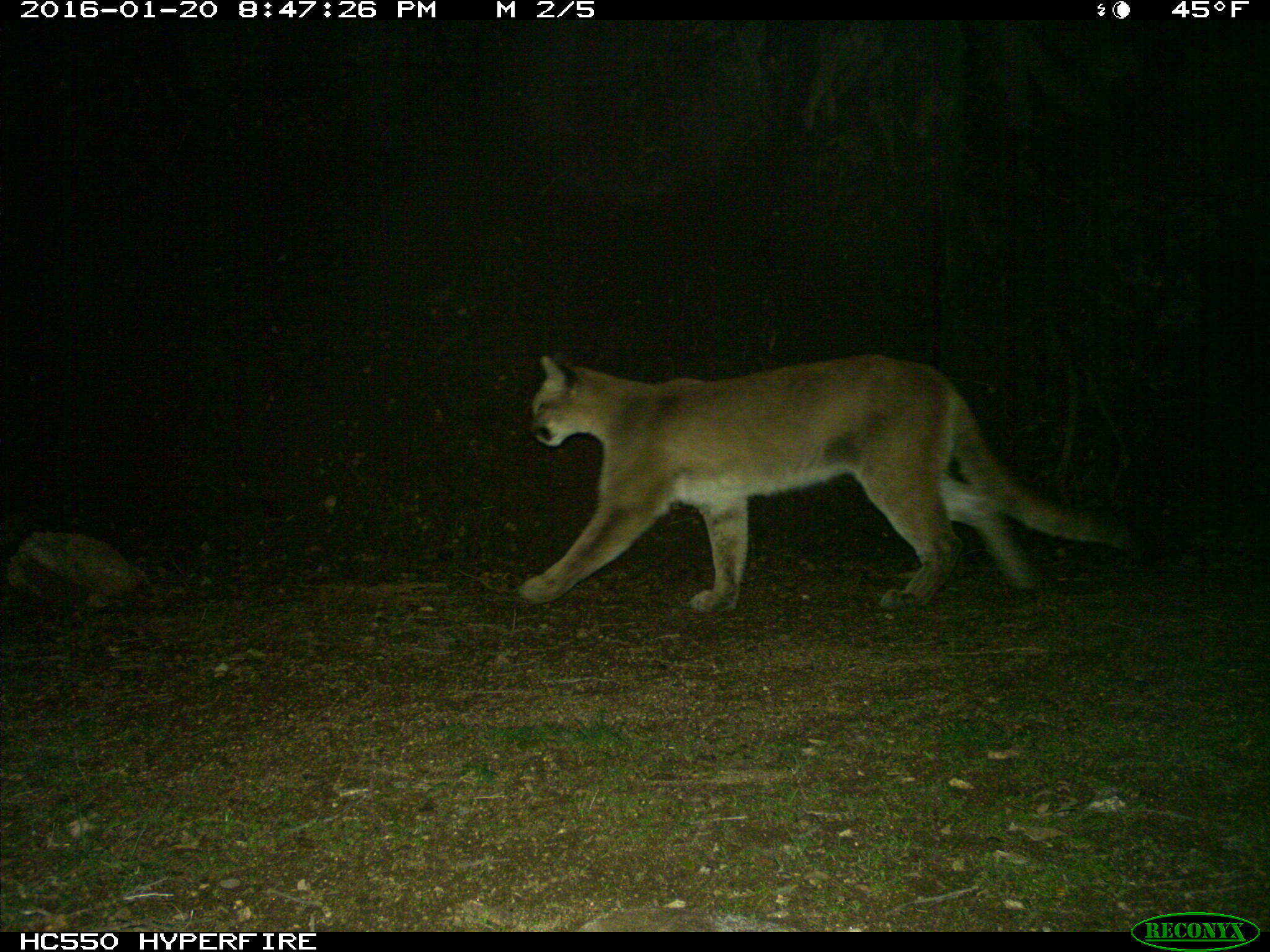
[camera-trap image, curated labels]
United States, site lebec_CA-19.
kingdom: Animalia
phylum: Chordata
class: Mammalia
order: Carnivora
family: Felidae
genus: Puma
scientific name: Puma concolor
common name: mountain lion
Puma concolor (mountain lion).